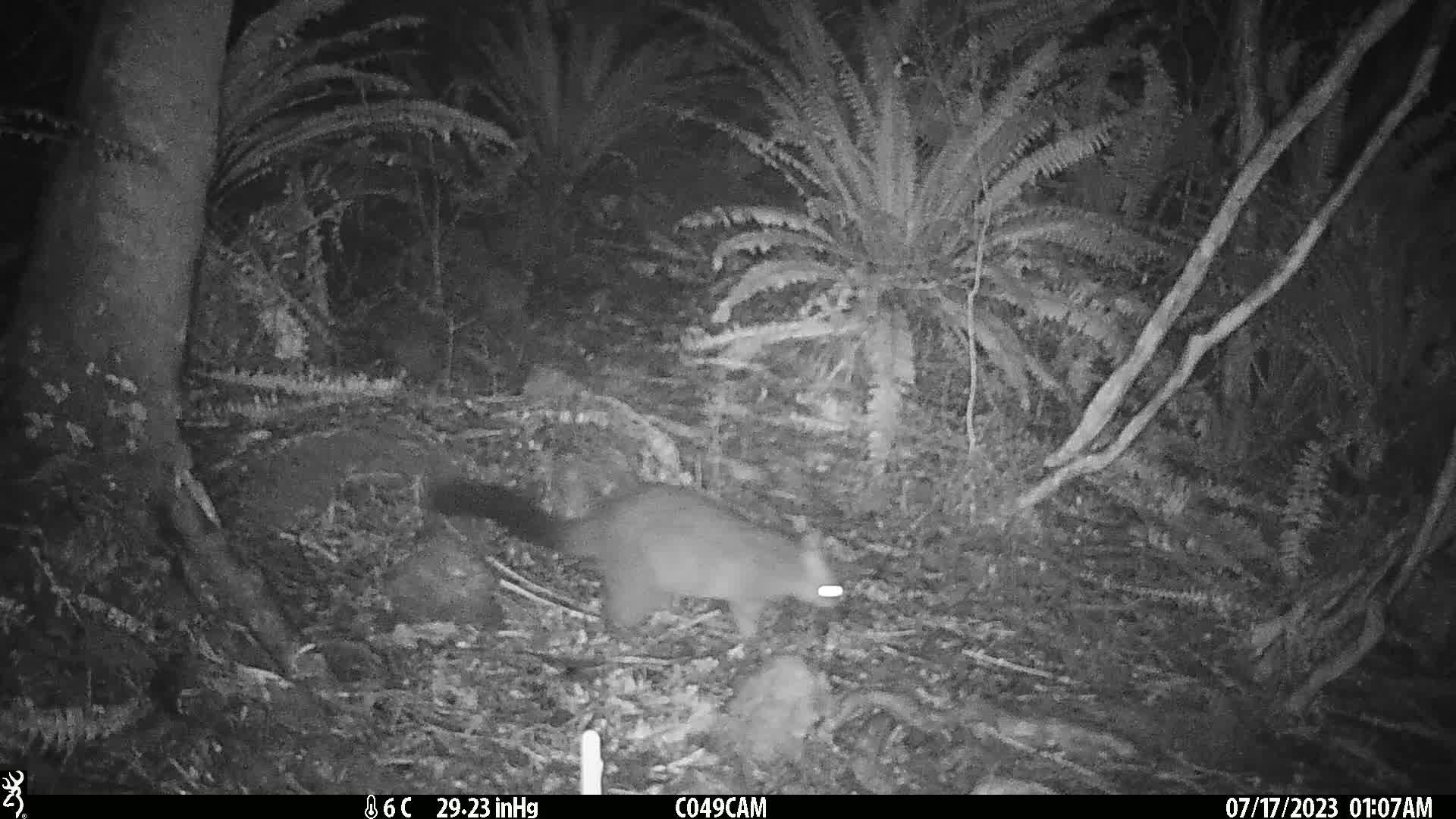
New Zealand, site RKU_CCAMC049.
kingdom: Animalia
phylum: Chordata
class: Mammalia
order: Diprotodontia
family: Phalangeridae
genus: Trichosurus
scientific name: Trichosurus vulpecula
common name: common brushtail possum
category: possum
Possum (common brushtail possum) (Trichosurus vulpecula).